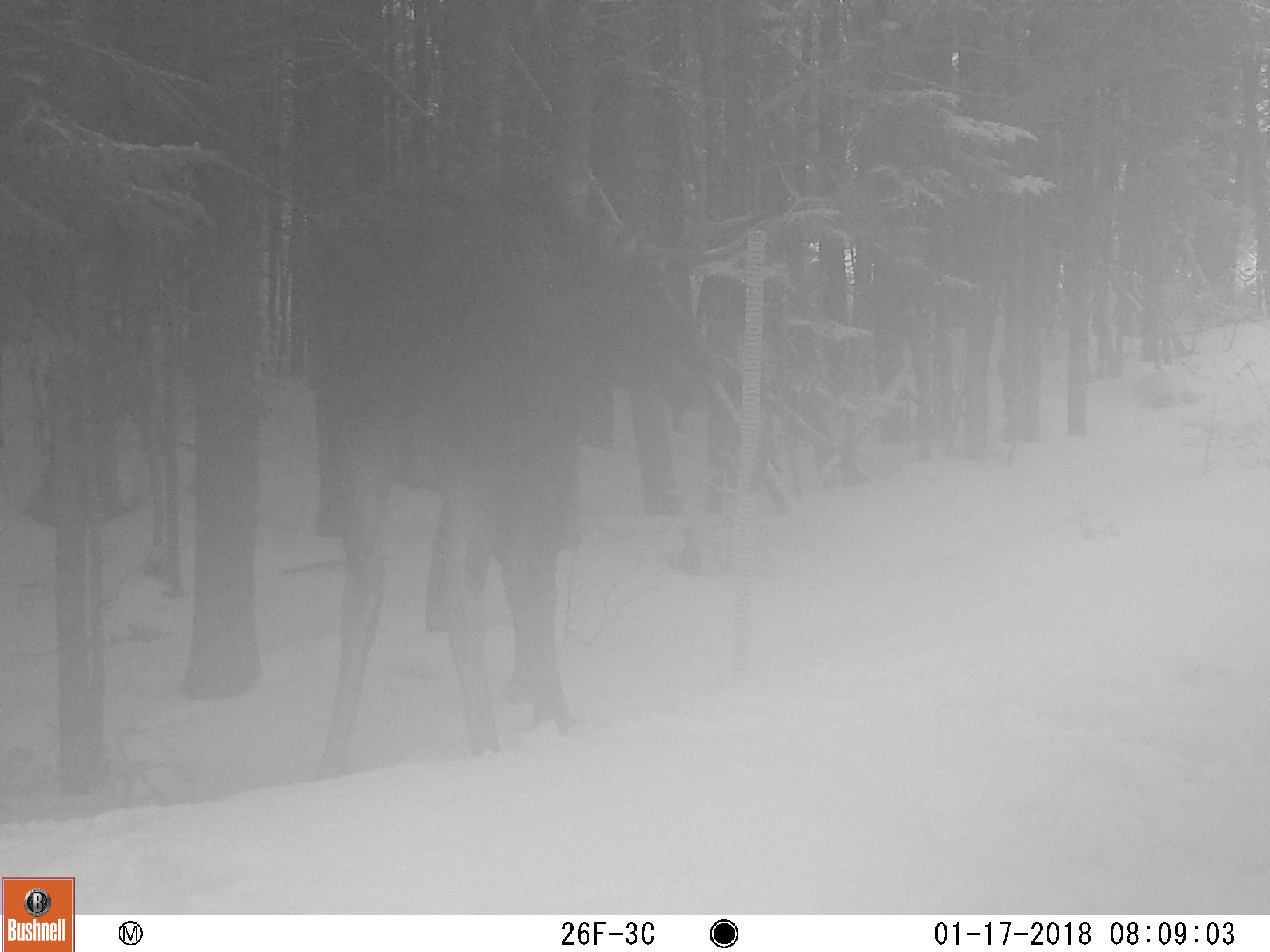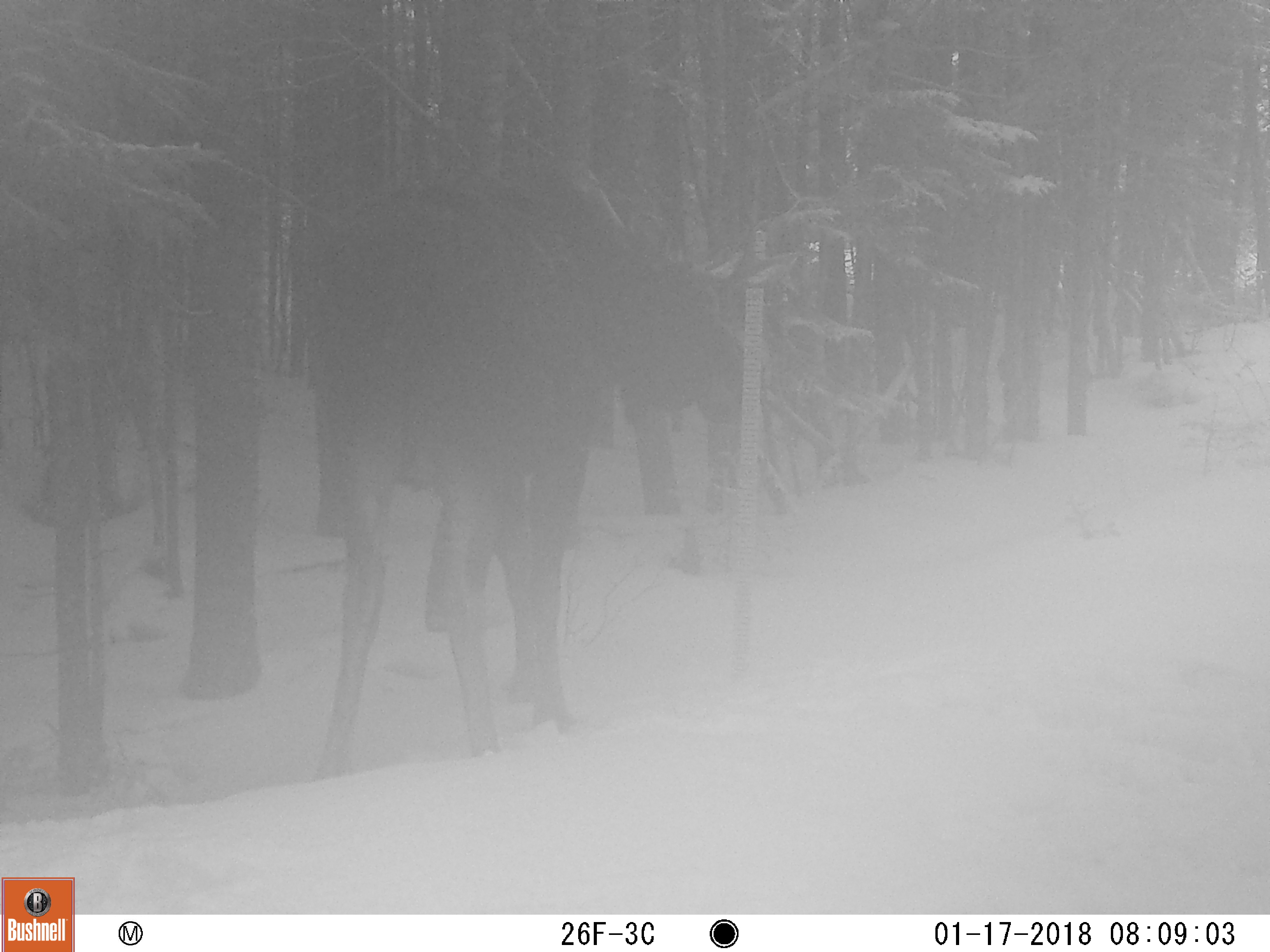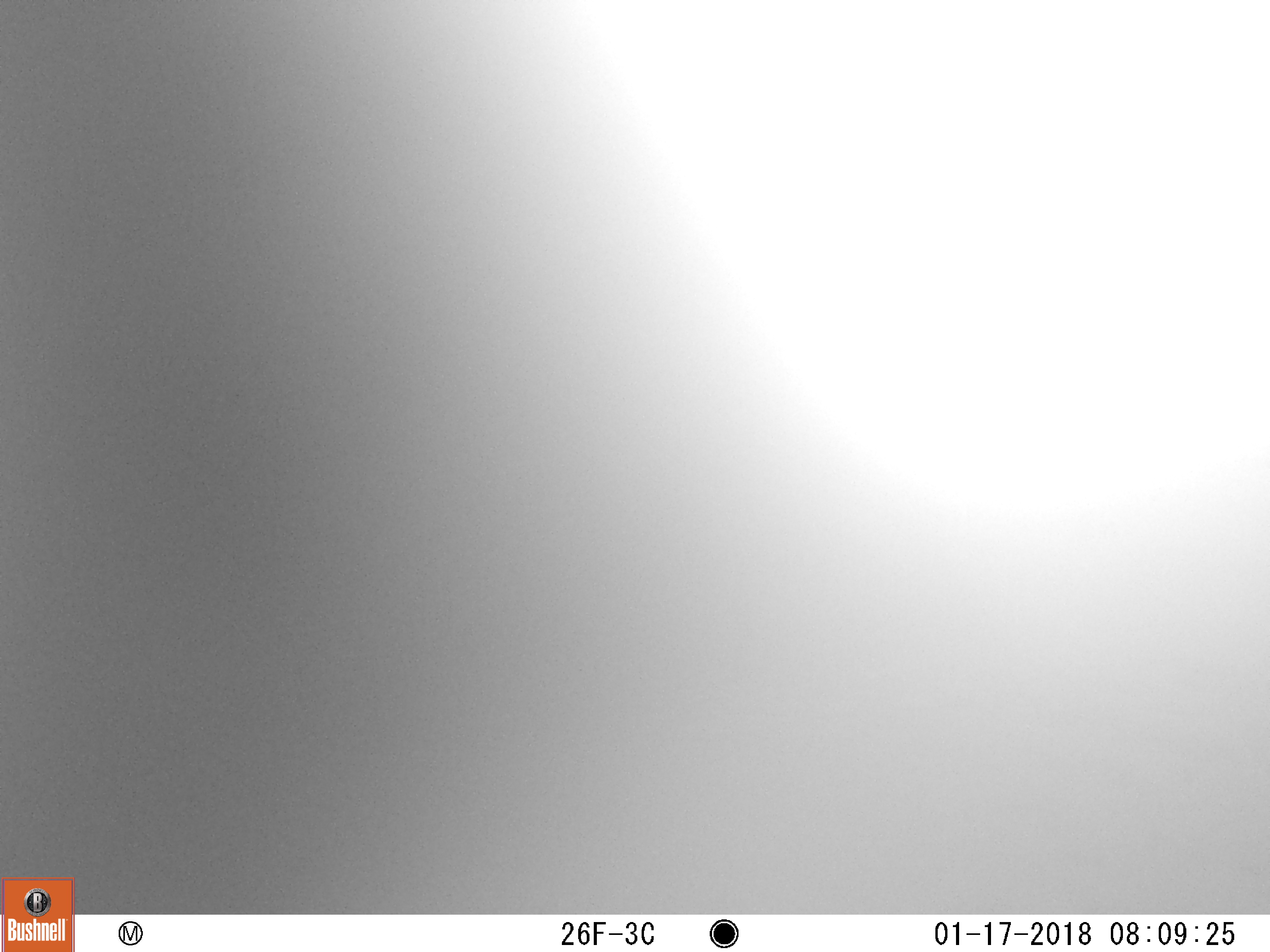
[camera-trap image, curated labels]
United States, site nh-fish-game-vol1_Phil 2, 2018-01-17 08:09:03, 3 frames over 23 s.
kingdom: Animalia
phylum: Chordata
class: Mammalia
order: Artiodactyla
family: Cervidae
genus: Alces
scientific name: Alces alces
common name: moose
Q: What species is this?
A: Moose (Alces alces).